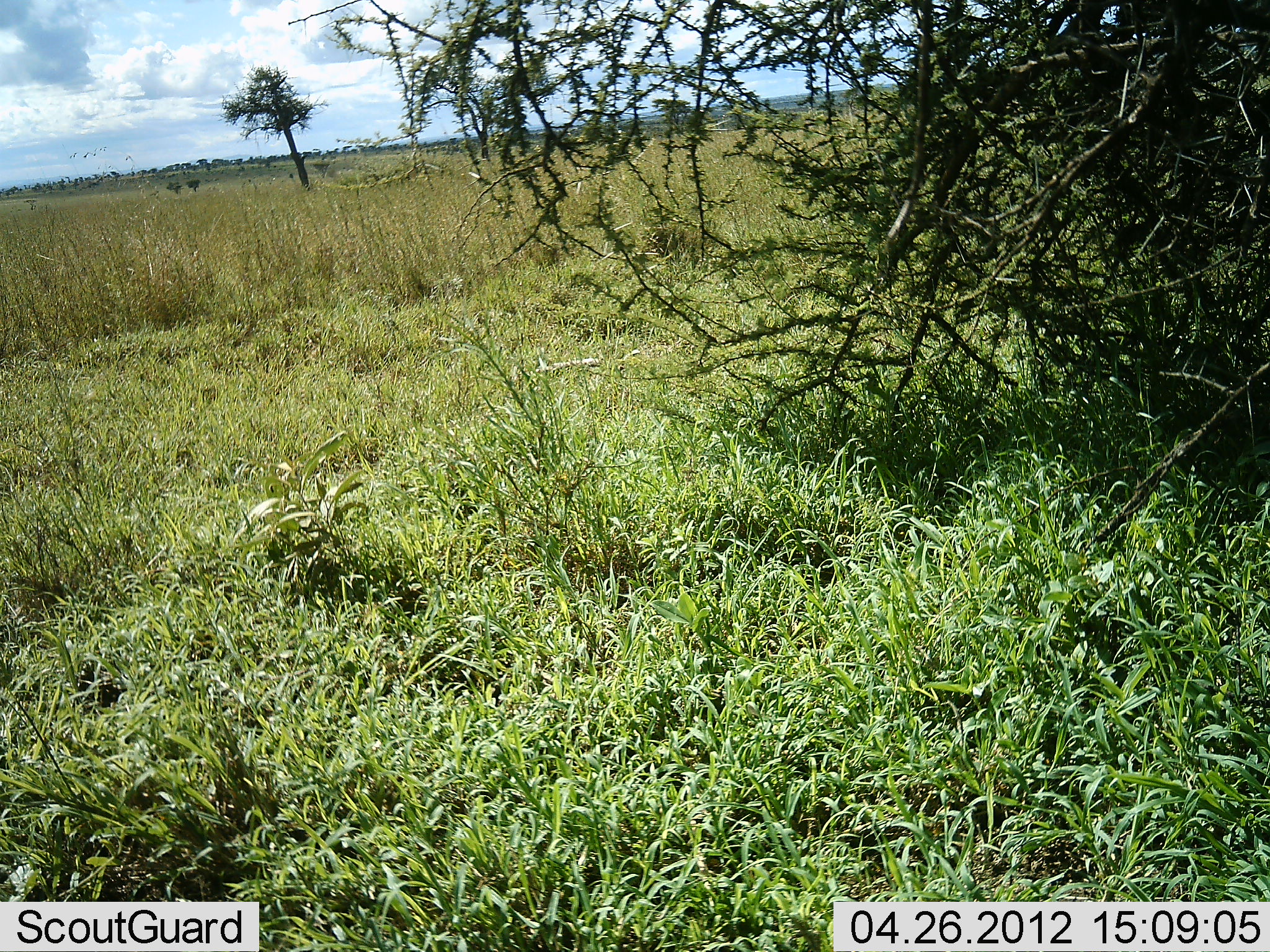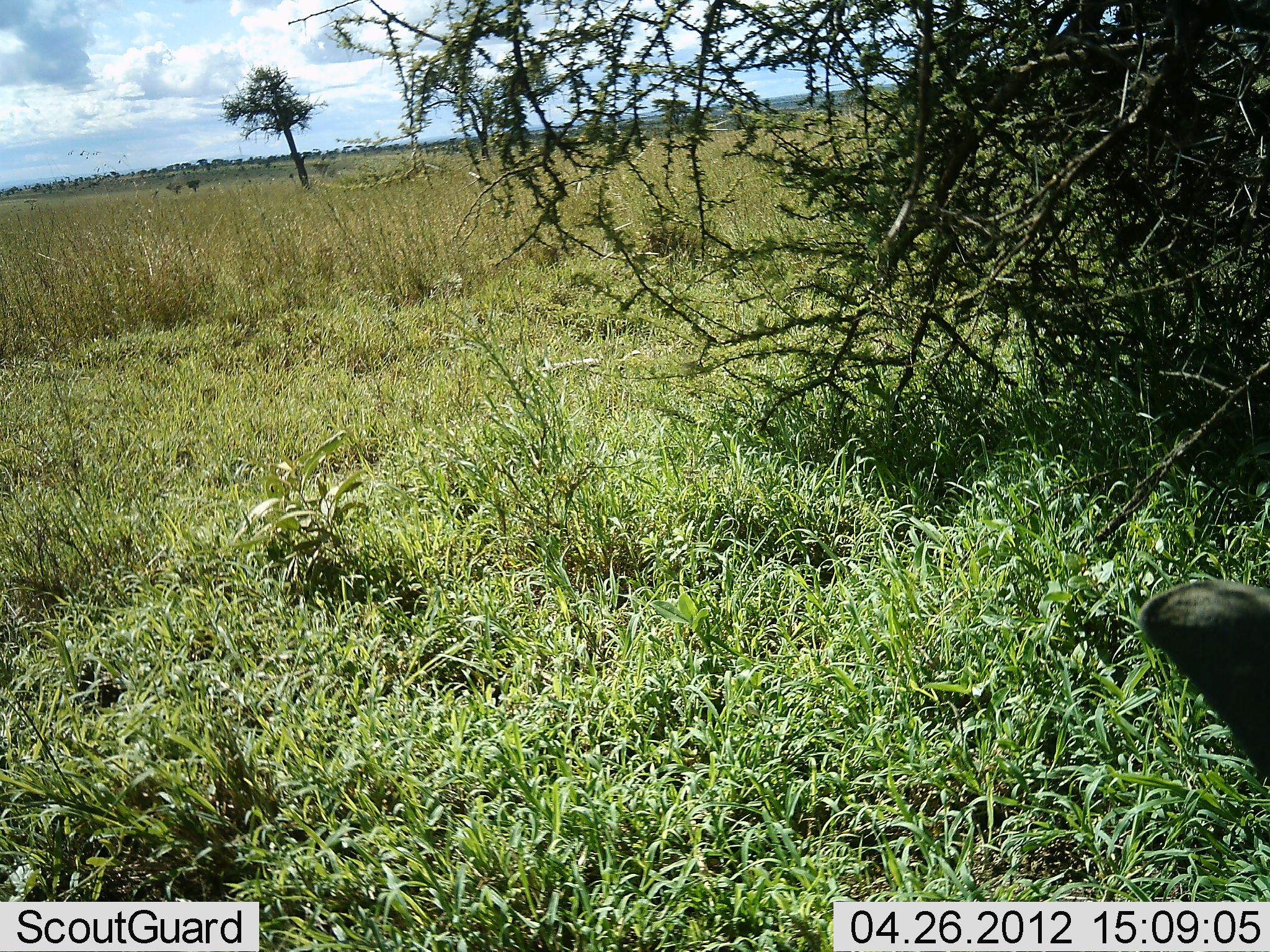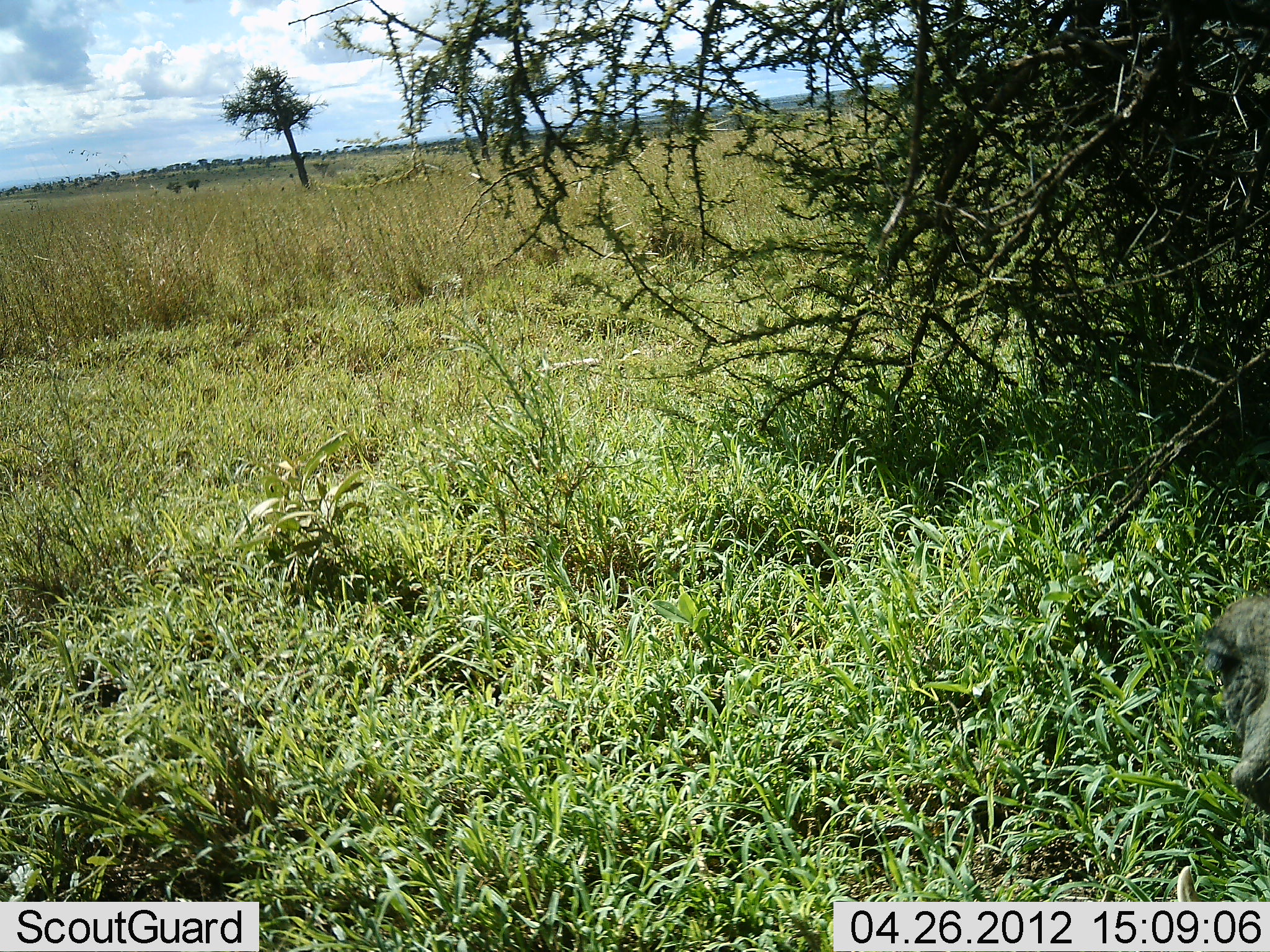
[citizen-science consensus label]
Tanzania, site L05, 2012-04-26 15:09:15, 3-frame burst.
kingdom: Animalia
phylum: Chordata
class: Mammalia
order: Artiodactyla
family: Suidae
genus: Phacochoerus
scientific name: Phacochoerus africanus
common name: warthog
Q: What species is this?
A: Warthog (Phacochoerus africanus).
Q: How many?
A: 1.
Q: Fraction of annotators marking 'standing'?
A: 20%.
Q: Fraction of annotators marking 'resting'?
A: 20%.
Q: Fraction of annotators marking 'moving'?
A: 60%.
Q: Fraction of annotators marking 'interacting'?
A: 0%.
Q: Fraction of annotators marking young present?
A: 0%.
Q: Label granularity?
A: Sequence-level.